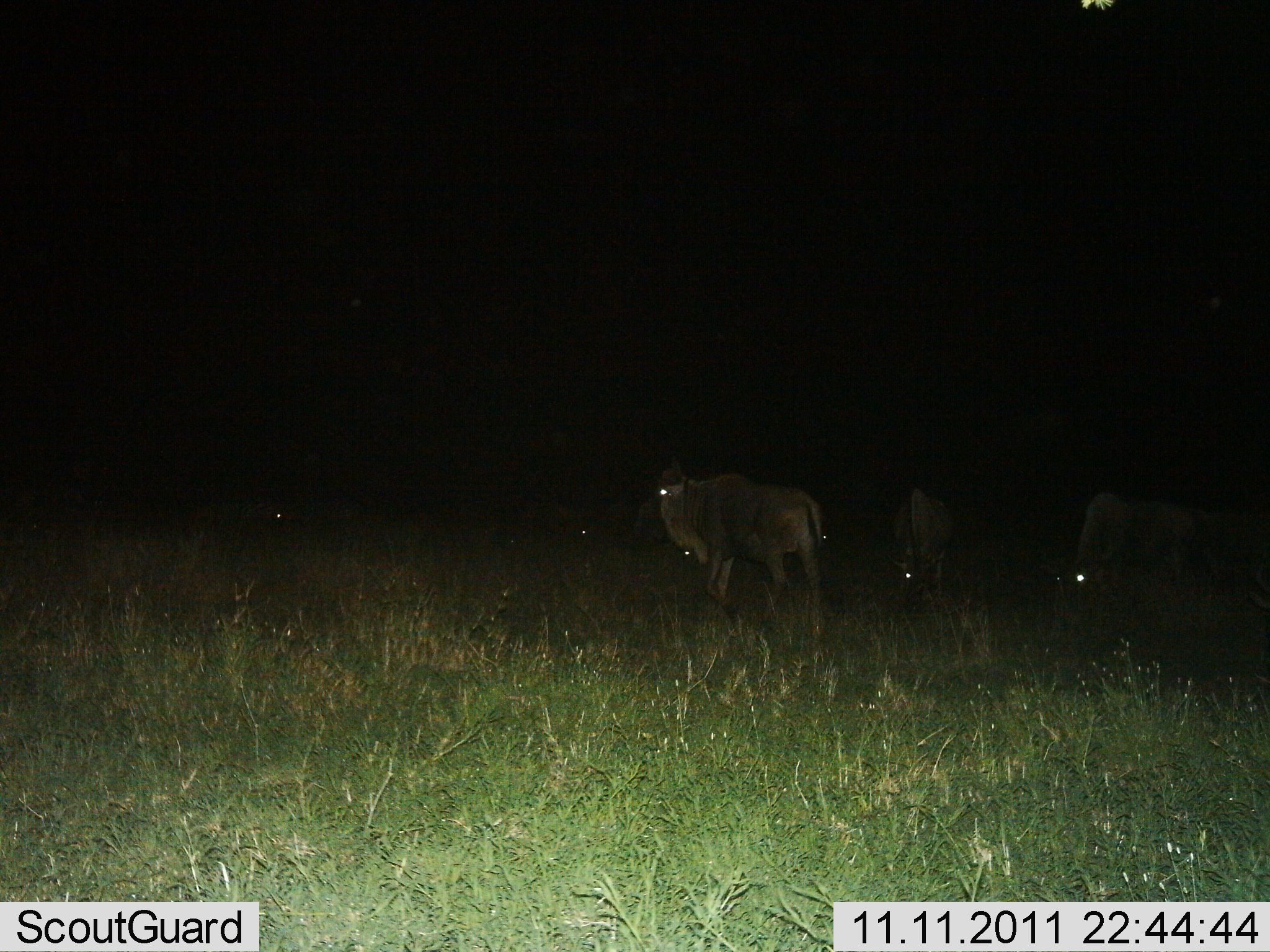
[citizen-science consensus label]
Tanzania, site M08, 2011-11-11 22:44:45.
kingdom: Animalia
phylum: Chordata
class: Mammalia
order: Artiodactyla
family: Bovidae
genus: Connochaetes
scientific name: Connochaetes taurinus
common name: blue wildebeest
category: wildebeest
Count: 4.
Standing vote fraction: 50%.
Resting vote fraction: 0%.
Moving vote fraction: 50%.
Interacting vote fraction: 0%.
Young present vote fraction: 0%.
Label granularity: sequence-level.